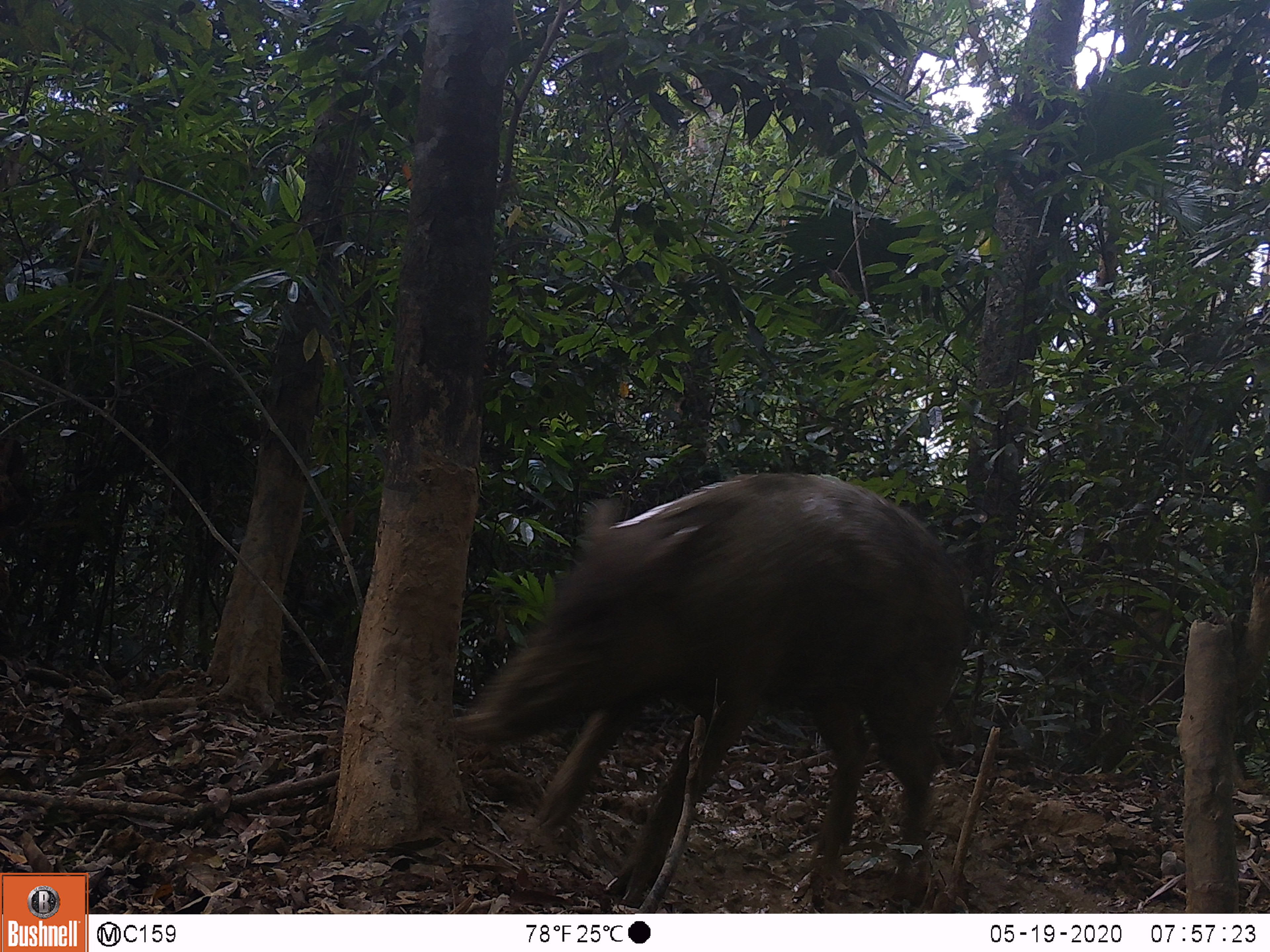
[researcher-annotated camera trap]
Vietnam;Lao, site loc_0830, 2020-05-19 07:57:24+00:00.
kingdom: Animalia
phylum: Chordata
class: Mammalia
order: Artiodactyla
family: Suidae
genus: Sus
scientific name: Sus scrofa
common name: eurasian wild pig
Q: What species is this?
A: Eurasian wild pig (Sus scrofa).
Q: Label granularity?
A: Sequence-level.